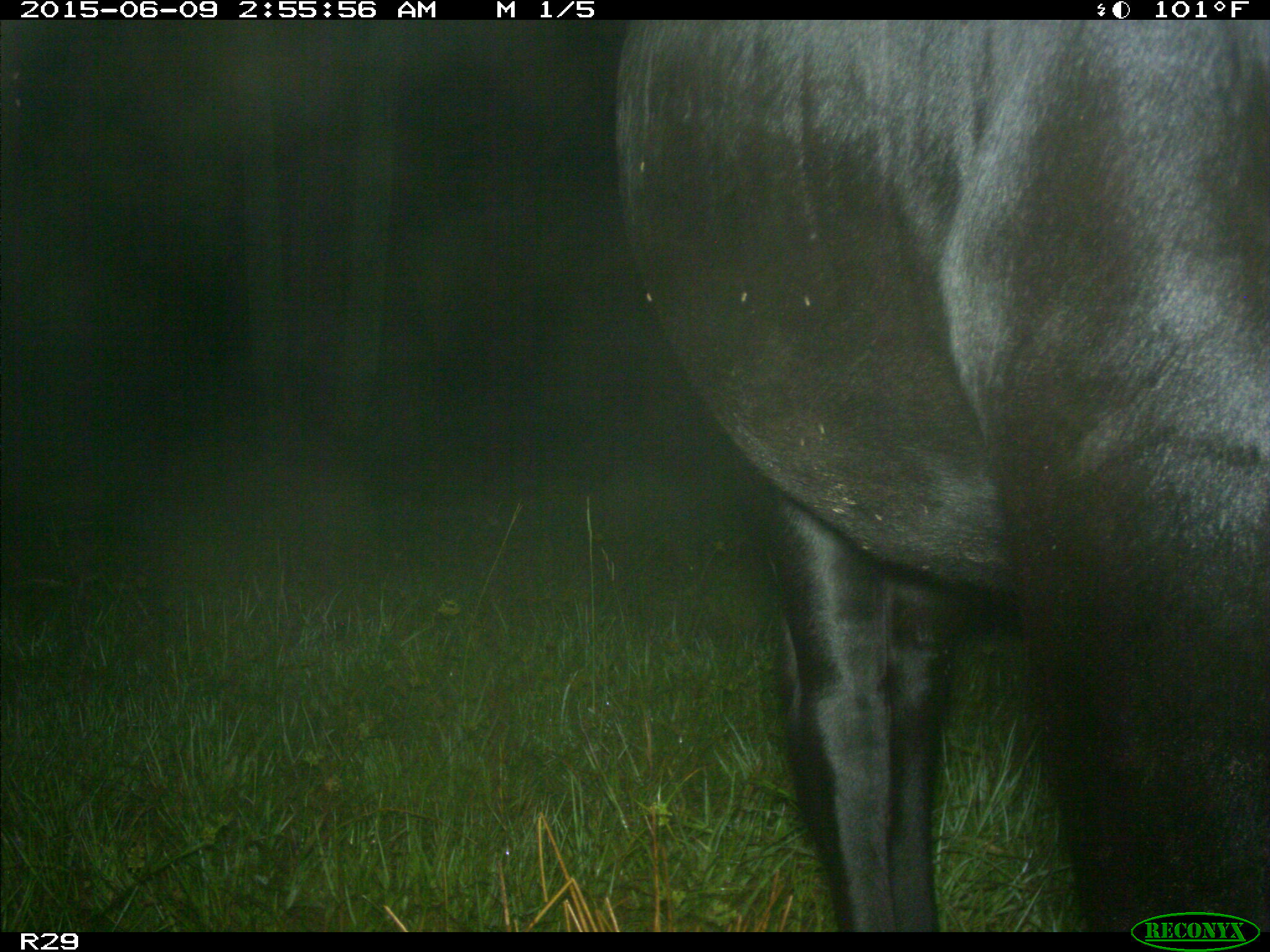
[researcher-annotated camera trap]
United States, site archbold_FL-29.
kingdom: Animalia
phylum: Chordata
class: Mammalia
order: Artiodactyla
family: Bovidae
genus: Bos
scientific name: Bos taurus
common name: domestic cow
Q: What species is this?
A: Bos taurus (domestic cow).